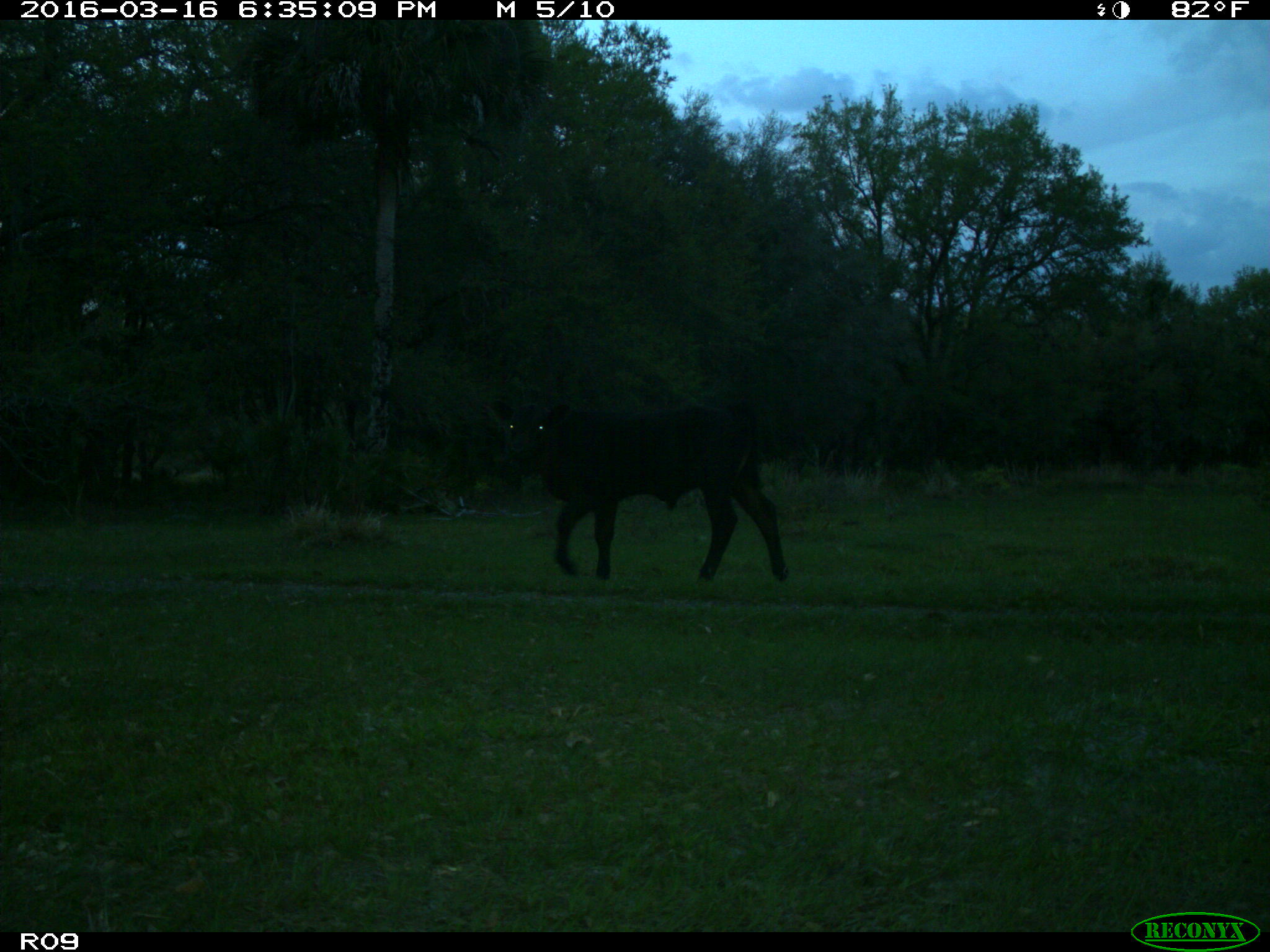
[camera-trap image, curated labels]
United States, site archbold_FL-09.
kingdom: Animalia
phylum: Chordata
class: Mammalia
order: Artiodactyla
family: Bovidae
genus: Bos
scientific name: Bos taurus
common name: domestic cow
Bos taurus (domestic cow).